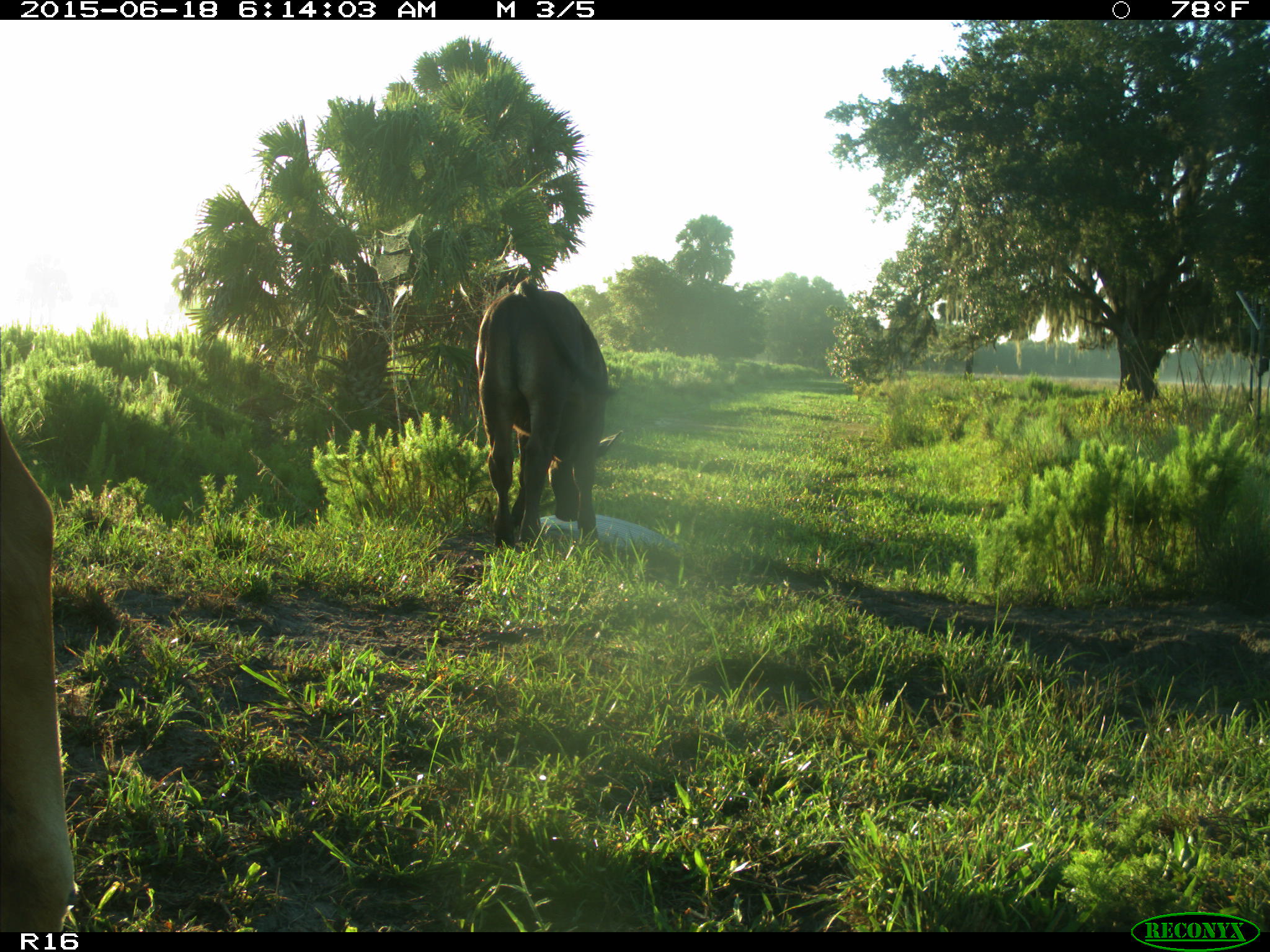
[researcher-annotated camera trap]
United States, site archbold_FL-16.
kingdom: Animalia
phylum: Chordata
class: Mammalia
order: Artiodactyla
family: Bovidae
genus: Bos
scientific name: Bos taurus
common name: domestic cow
Bos taurus (domestic cow).